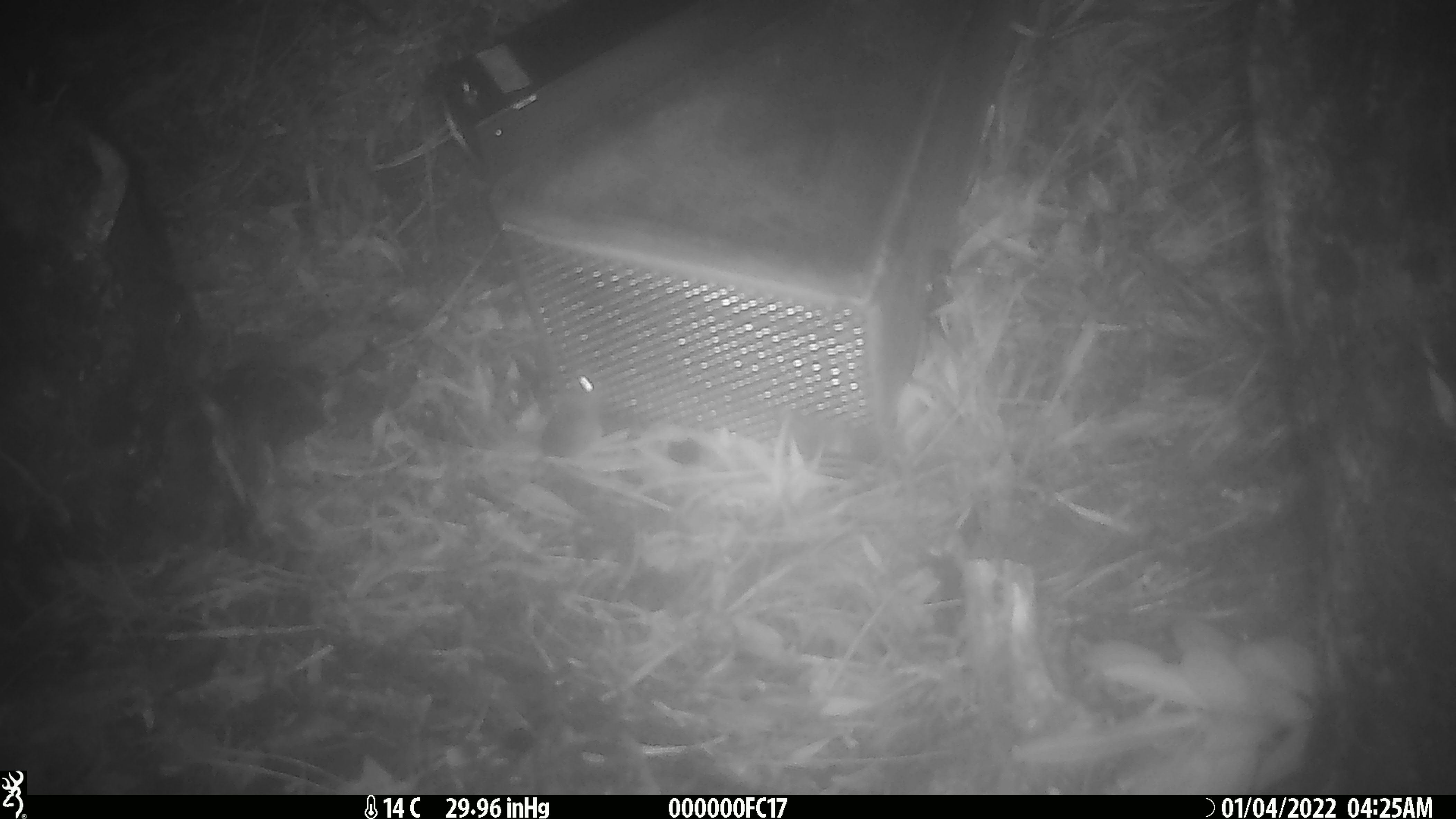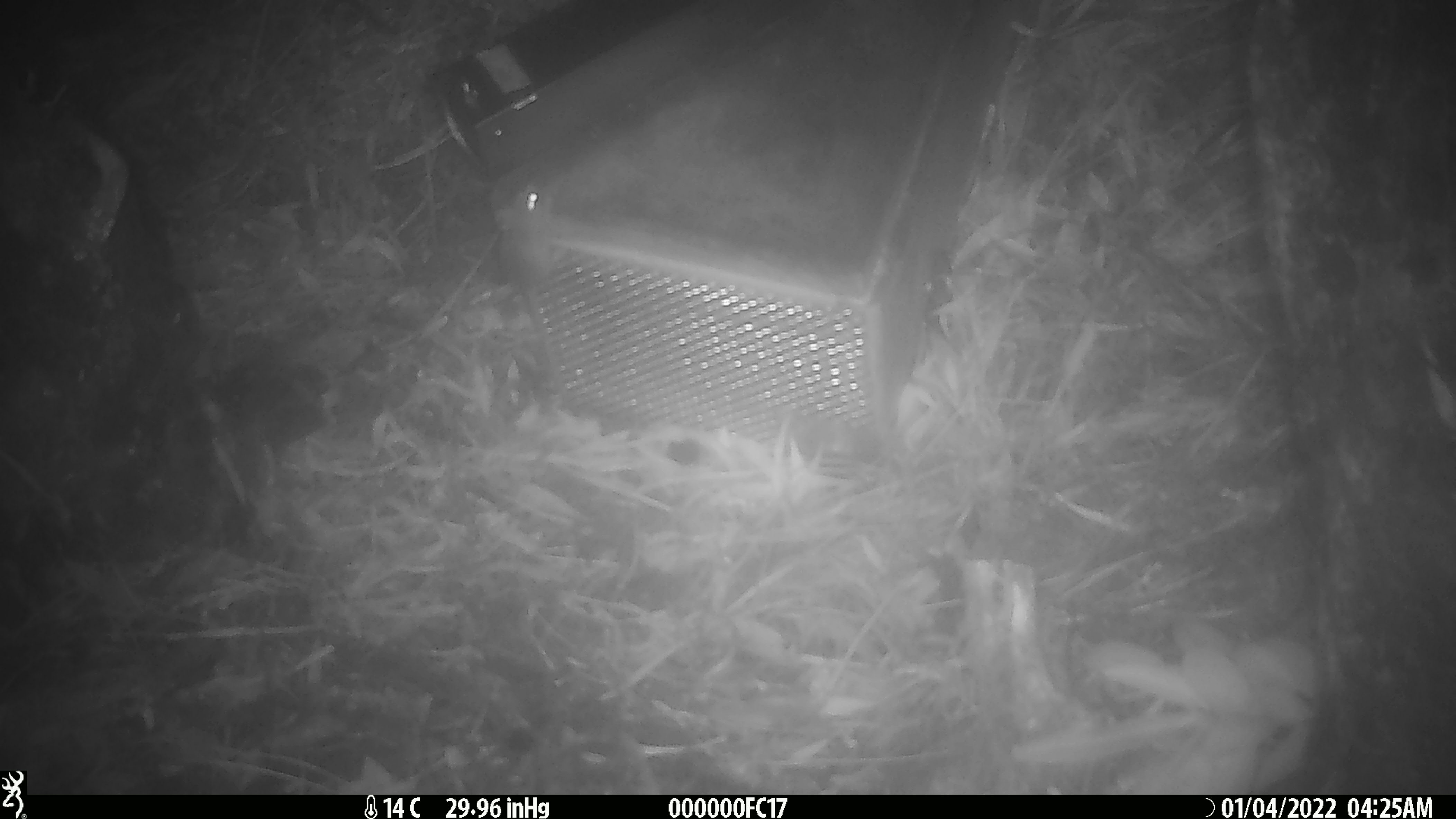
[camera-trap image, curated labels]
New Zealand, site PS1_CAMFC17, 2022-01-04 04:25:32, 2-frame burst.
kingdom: Animalia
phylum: Chordata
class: Mammalia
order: Rodentia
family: Muridae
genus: Mus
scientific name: Mus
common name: mouse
Mouse (Mus).